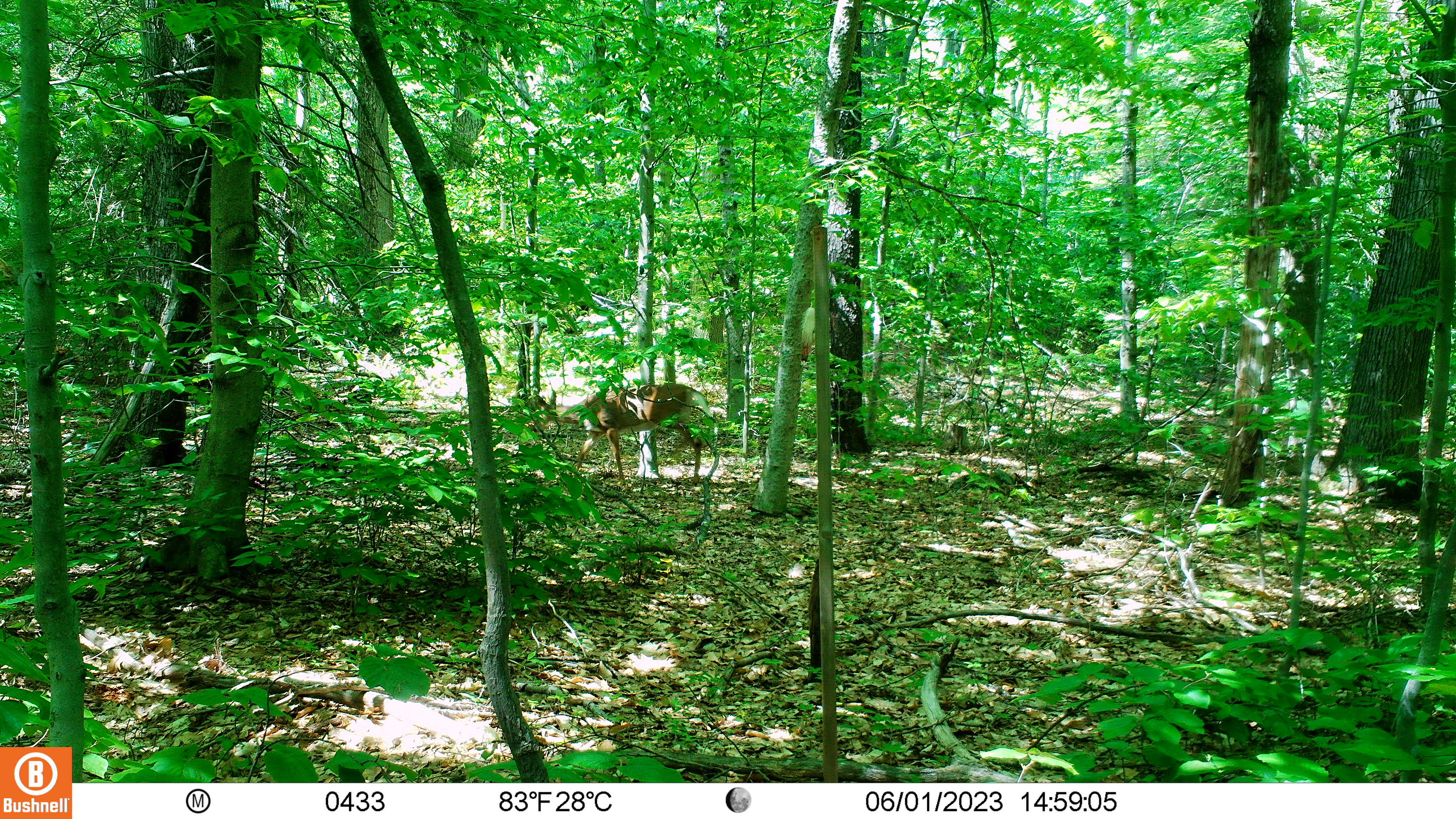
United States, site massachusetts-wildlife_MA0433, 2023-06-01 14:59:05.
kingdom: Animalia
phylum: Chordata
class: Mammalia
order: Artiodactyla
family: Cervidae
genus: Odocoileus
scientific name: Odocoileus virginianus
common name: white-tailed deer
White-tailed deer (Odocoileus virginianus).